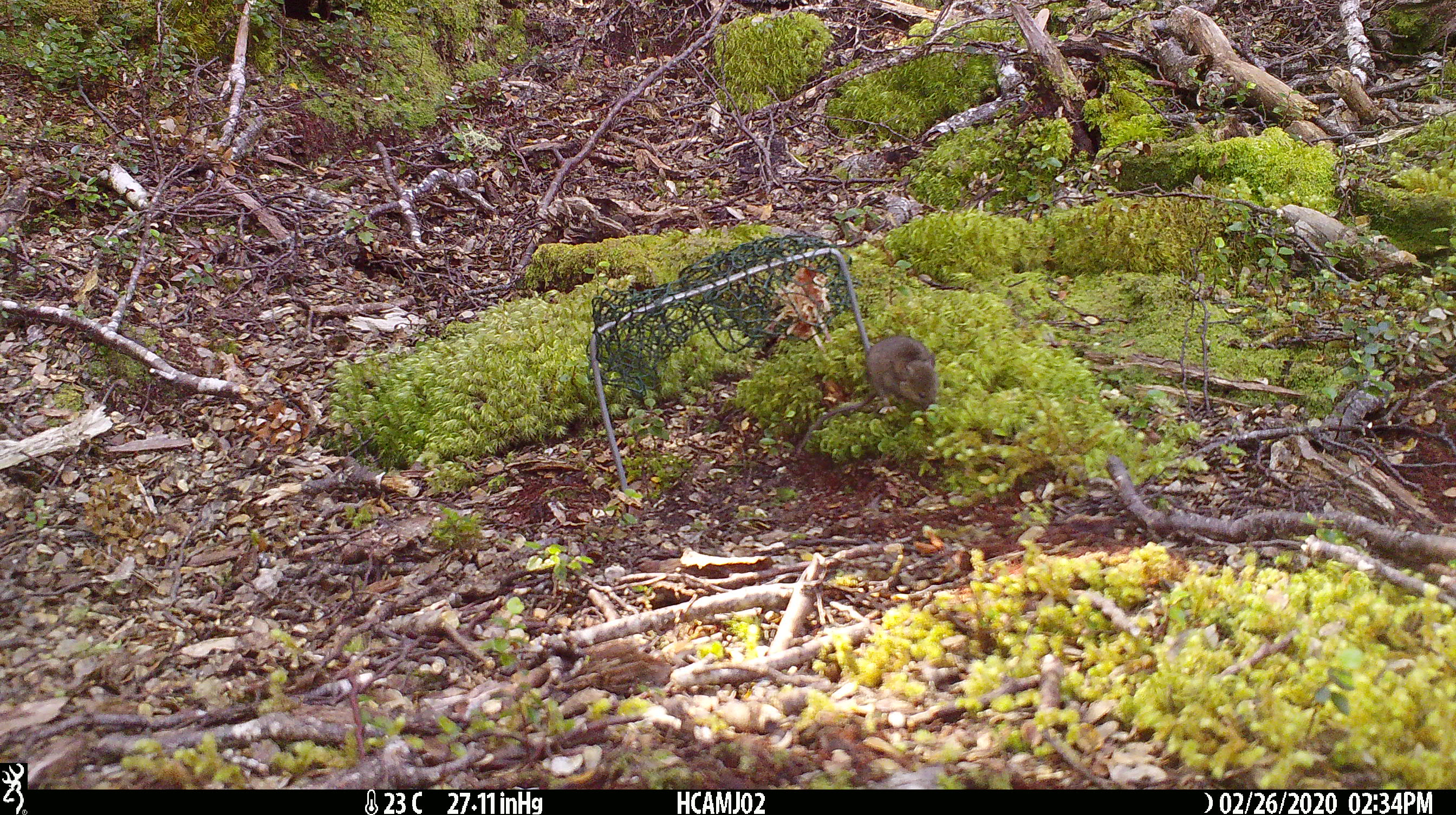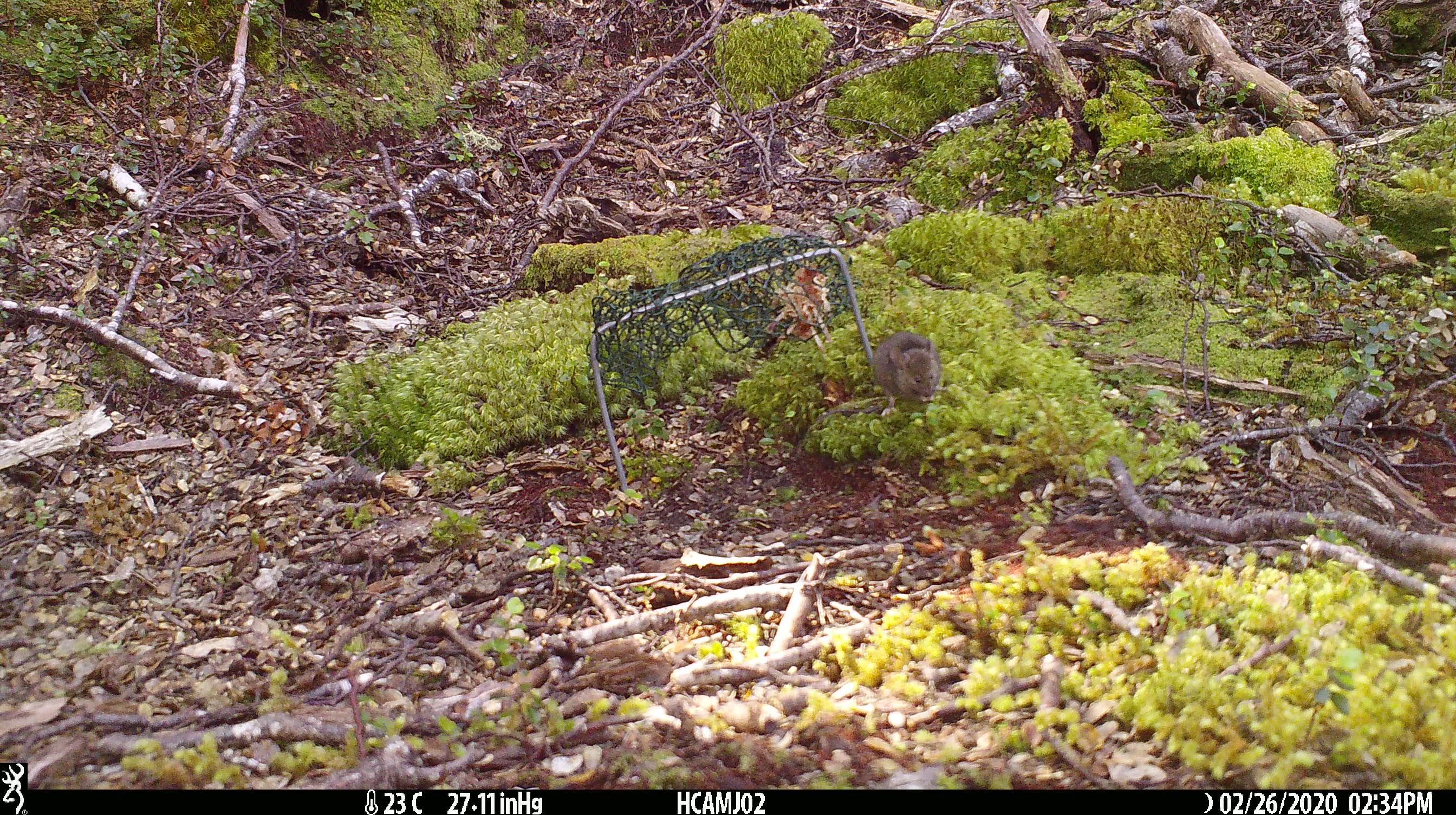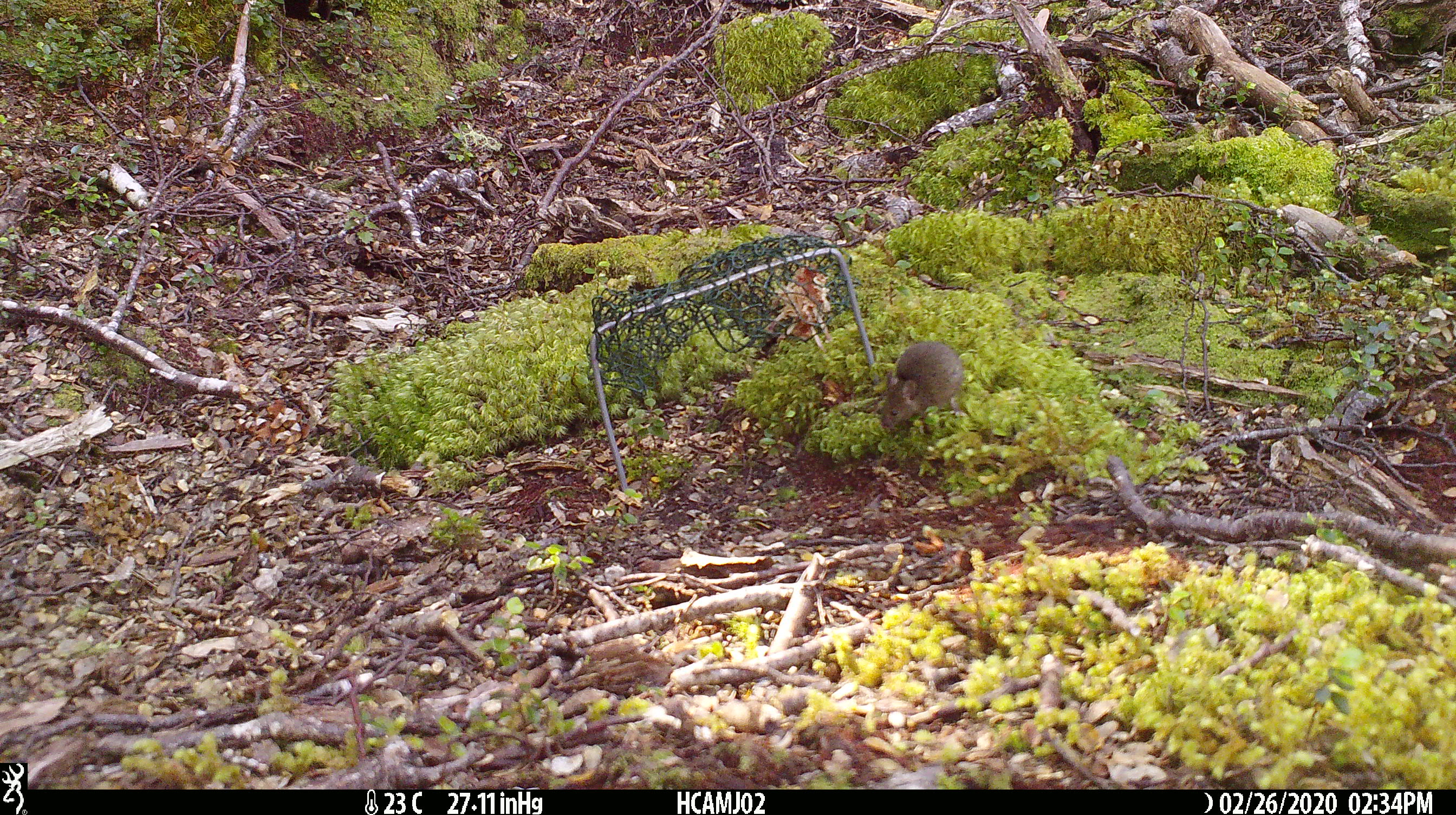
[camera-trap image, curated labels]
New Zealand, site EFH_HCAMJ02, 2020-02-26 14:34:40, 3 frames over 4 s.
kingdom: Animalia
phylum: Chordata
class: Mammalia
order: Rodentia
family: Muridae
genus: Mus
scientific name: Mus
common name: mouse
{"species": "mouse (Mus)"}